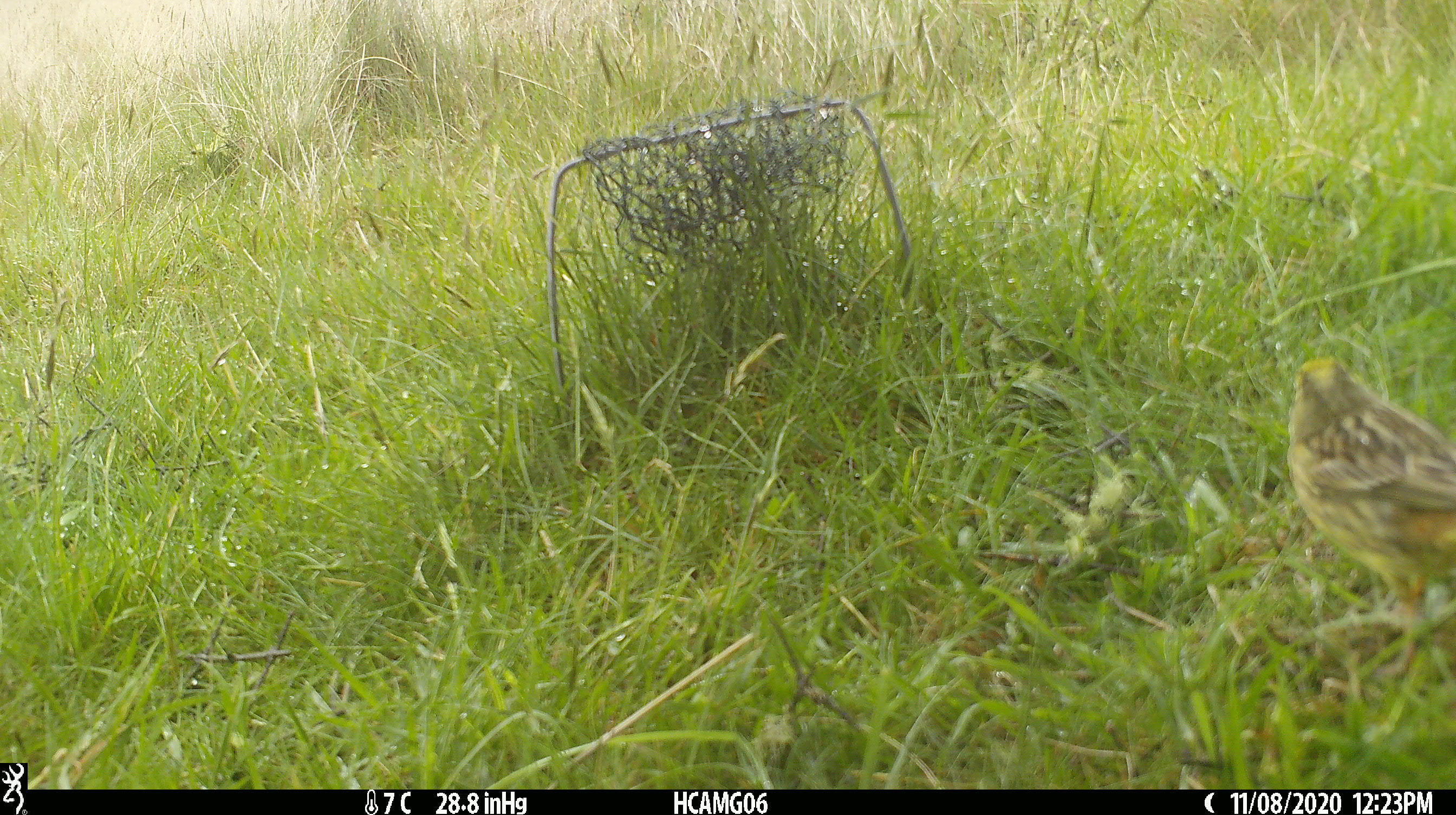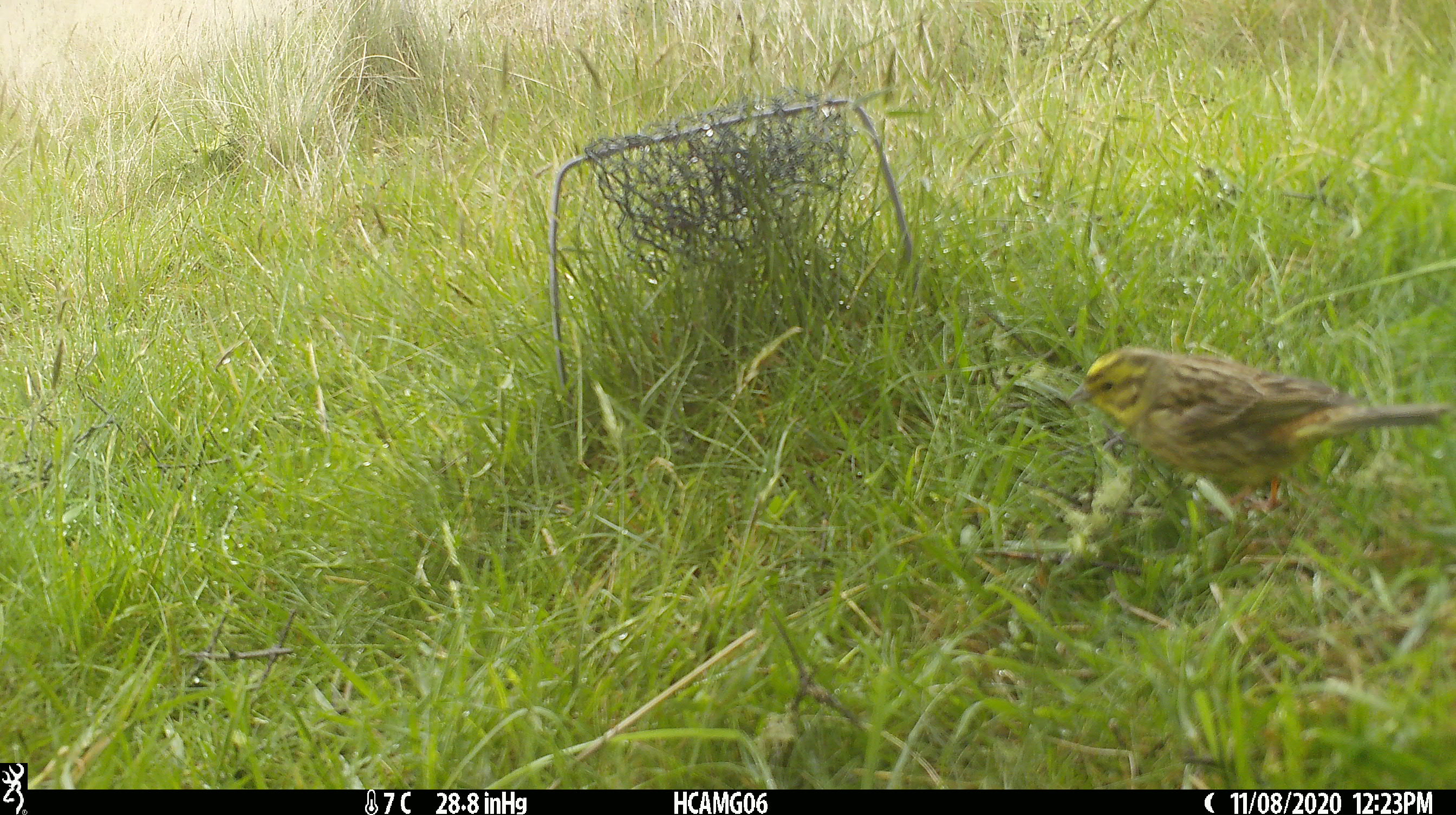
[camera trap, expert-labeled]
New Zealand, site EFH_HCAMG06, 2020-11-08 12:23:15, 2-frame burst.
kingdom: Animalia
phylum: Chordata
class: Aves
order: Passeriformes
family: Emberizidae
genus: Emberiza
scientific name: Emberiza citrinella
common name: yellowhammer